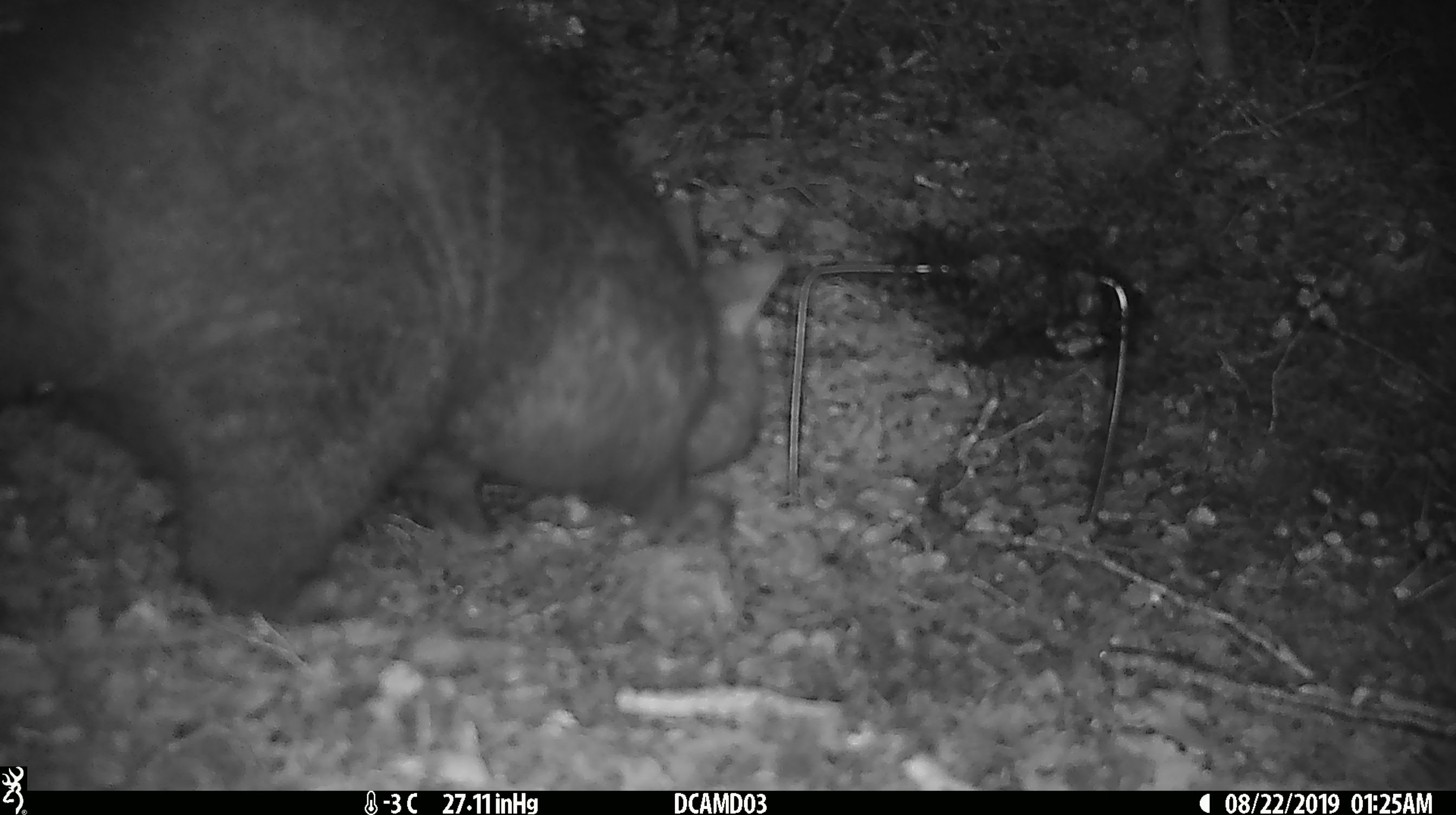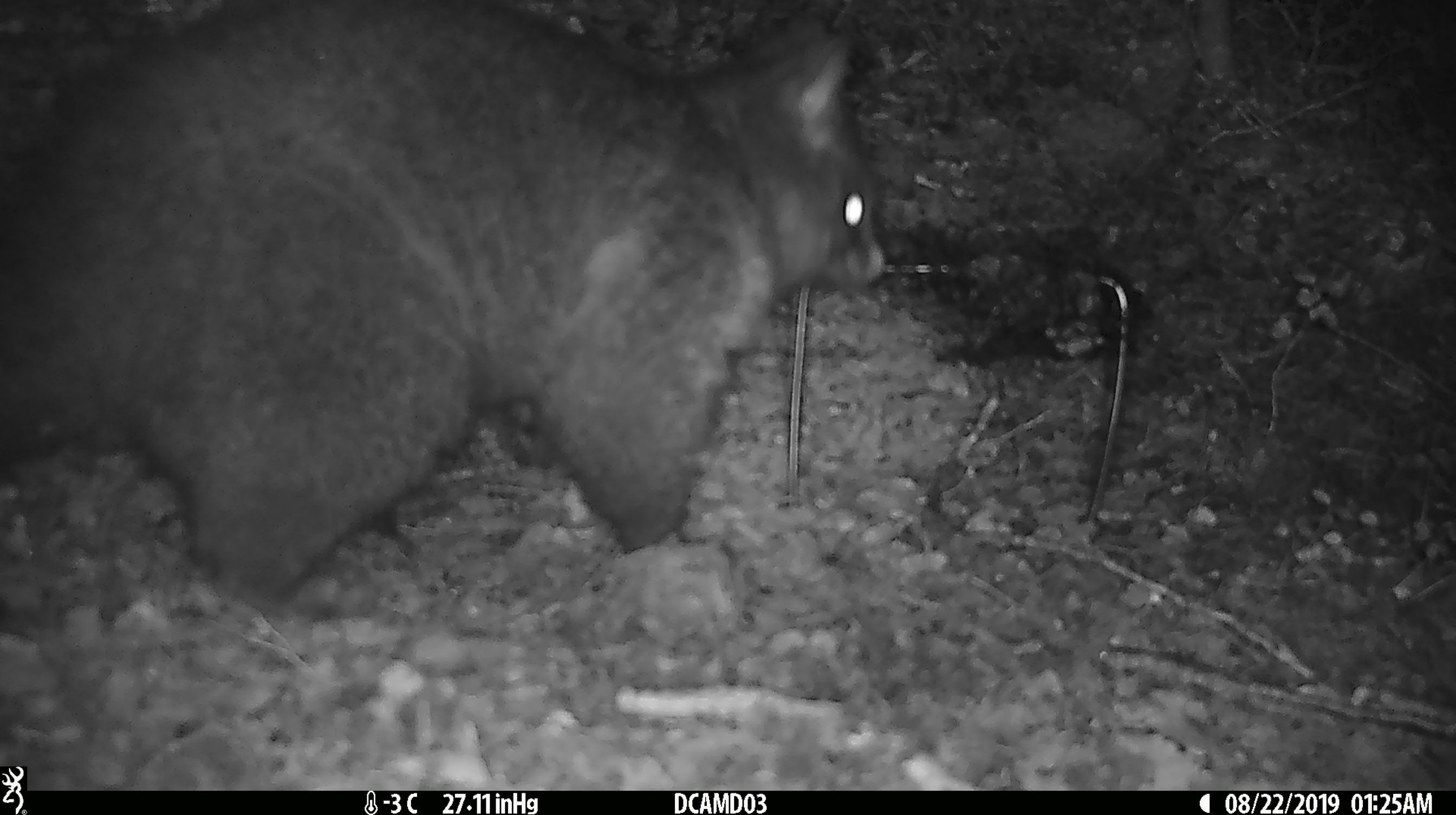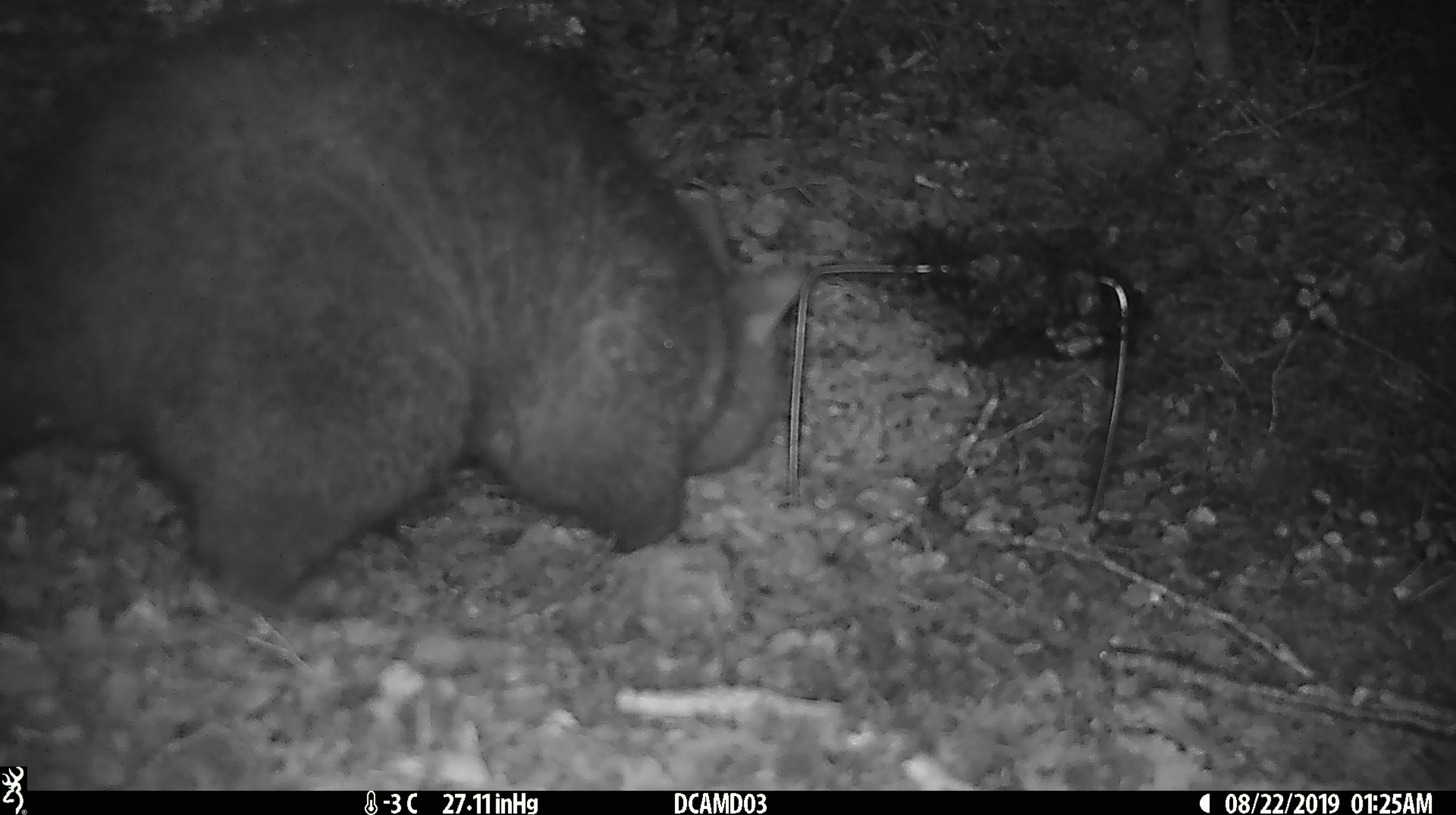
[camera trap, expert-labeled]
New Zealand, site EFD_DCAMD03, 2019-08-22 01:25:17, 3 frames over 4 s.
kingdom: Animalia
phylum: Chordata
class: Mammalia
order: Diprotodontia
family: Phalangeridae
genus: Trichosurus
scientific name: Trichosurus vulpecula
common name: common brushtail possum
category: possum